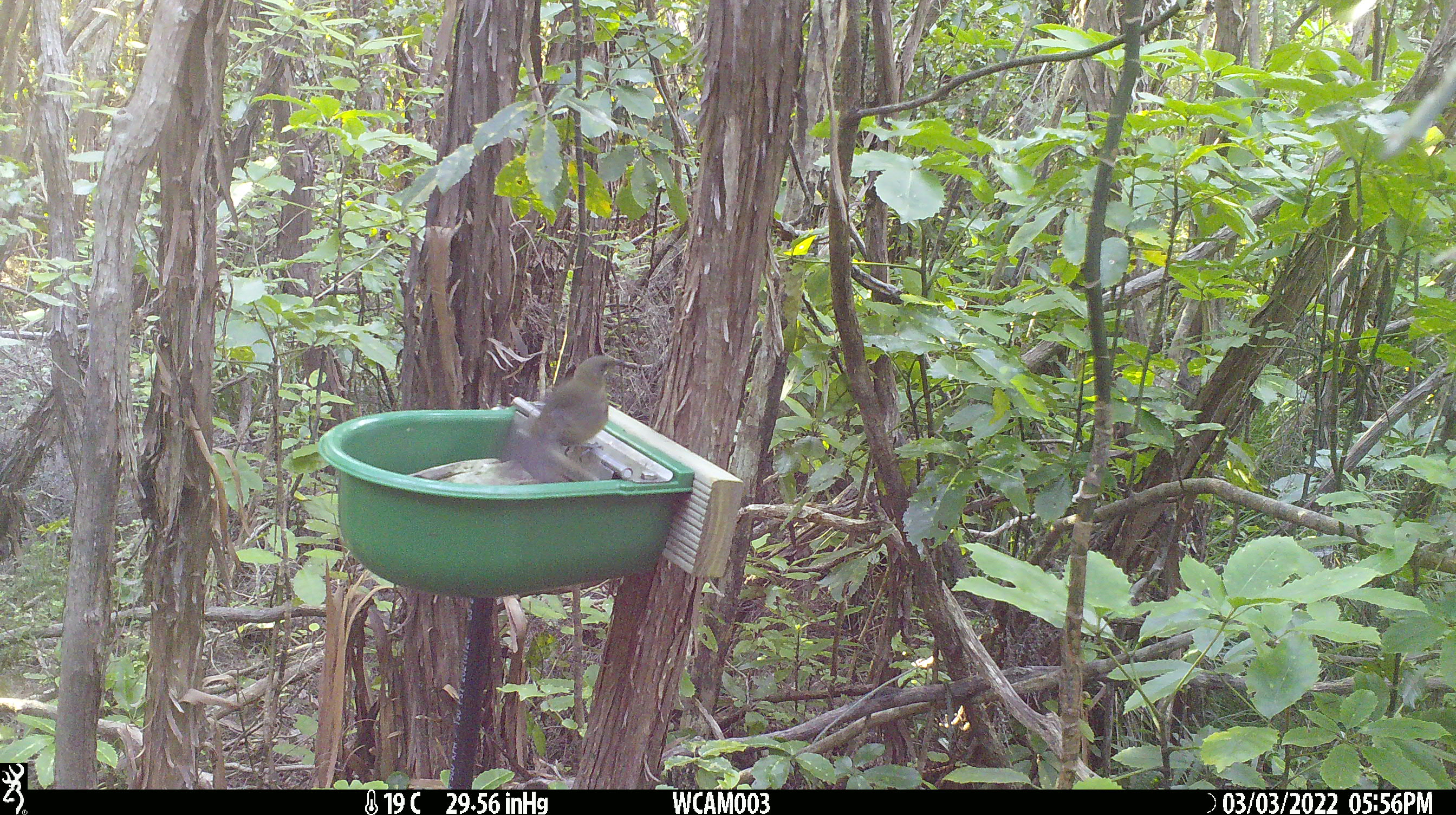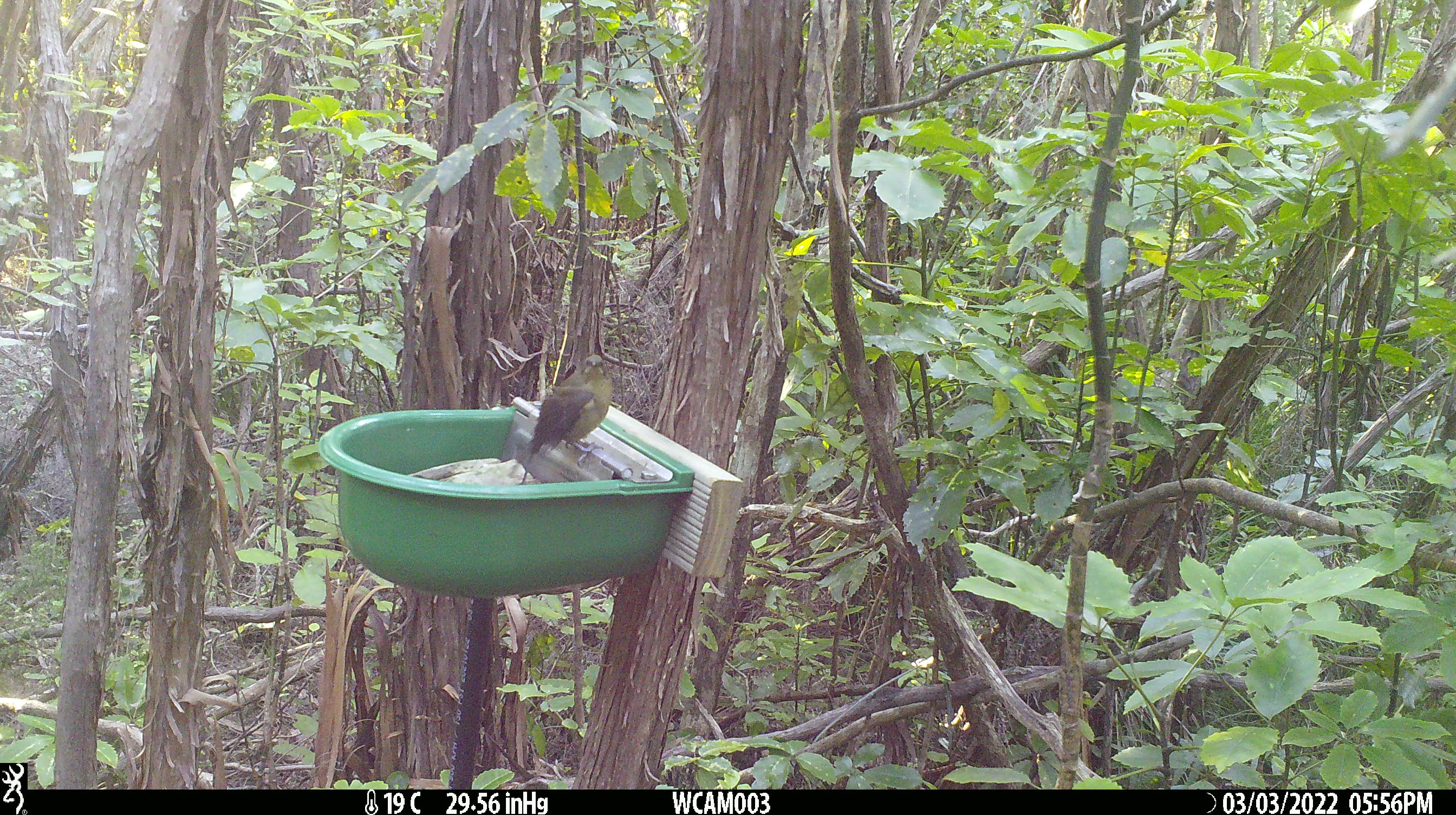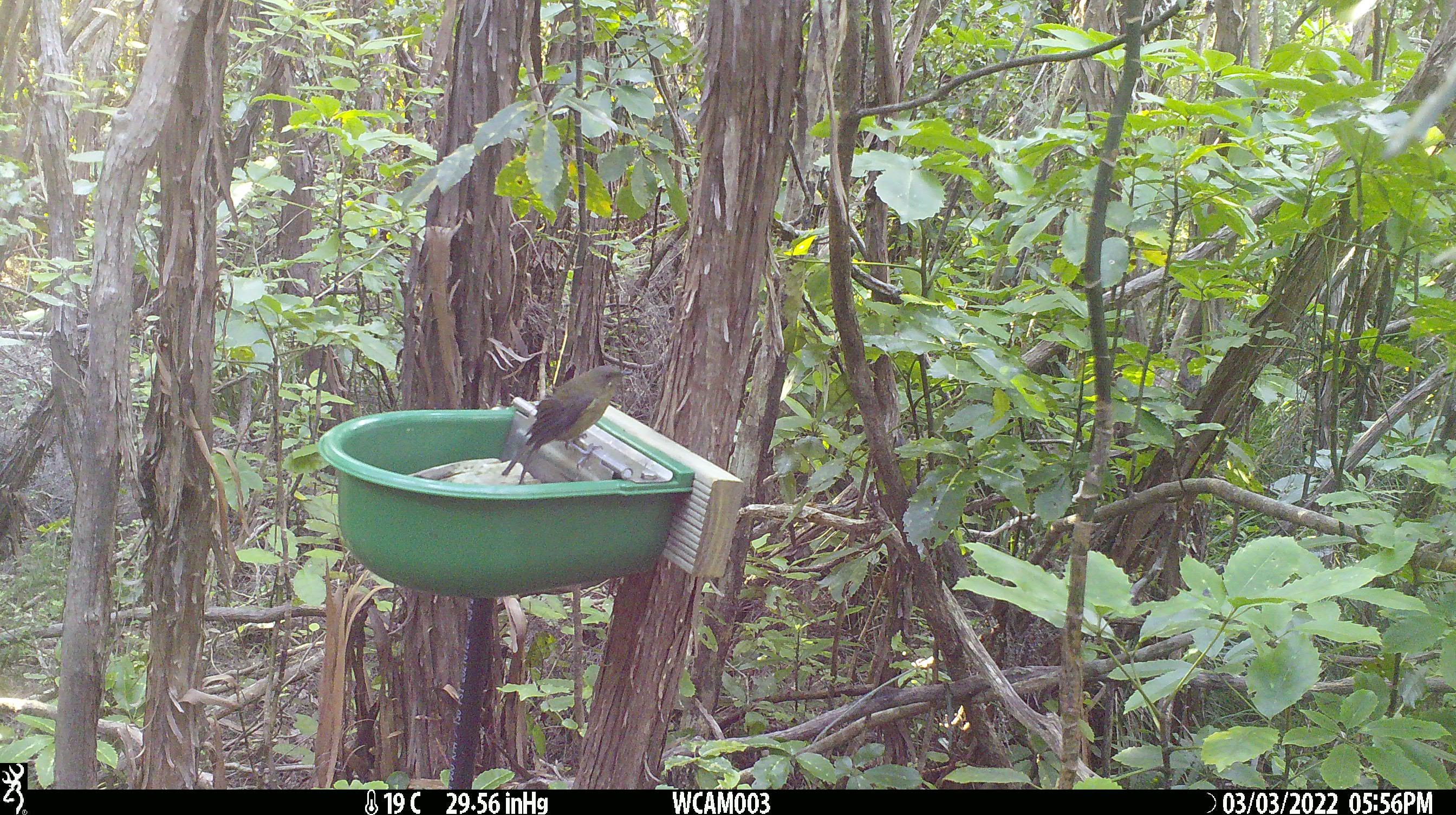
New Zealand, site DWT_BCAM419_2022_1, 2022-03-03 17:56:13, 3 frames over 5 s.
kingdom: Animalia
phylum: Chordata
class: Aves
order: Passeriformes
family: Meliphagidae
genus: Anthornis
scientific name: Anthornis melanura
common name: new zealand bellbird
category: bellbird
Bellbird (new zealand bellbird) (Anthornis melanura).